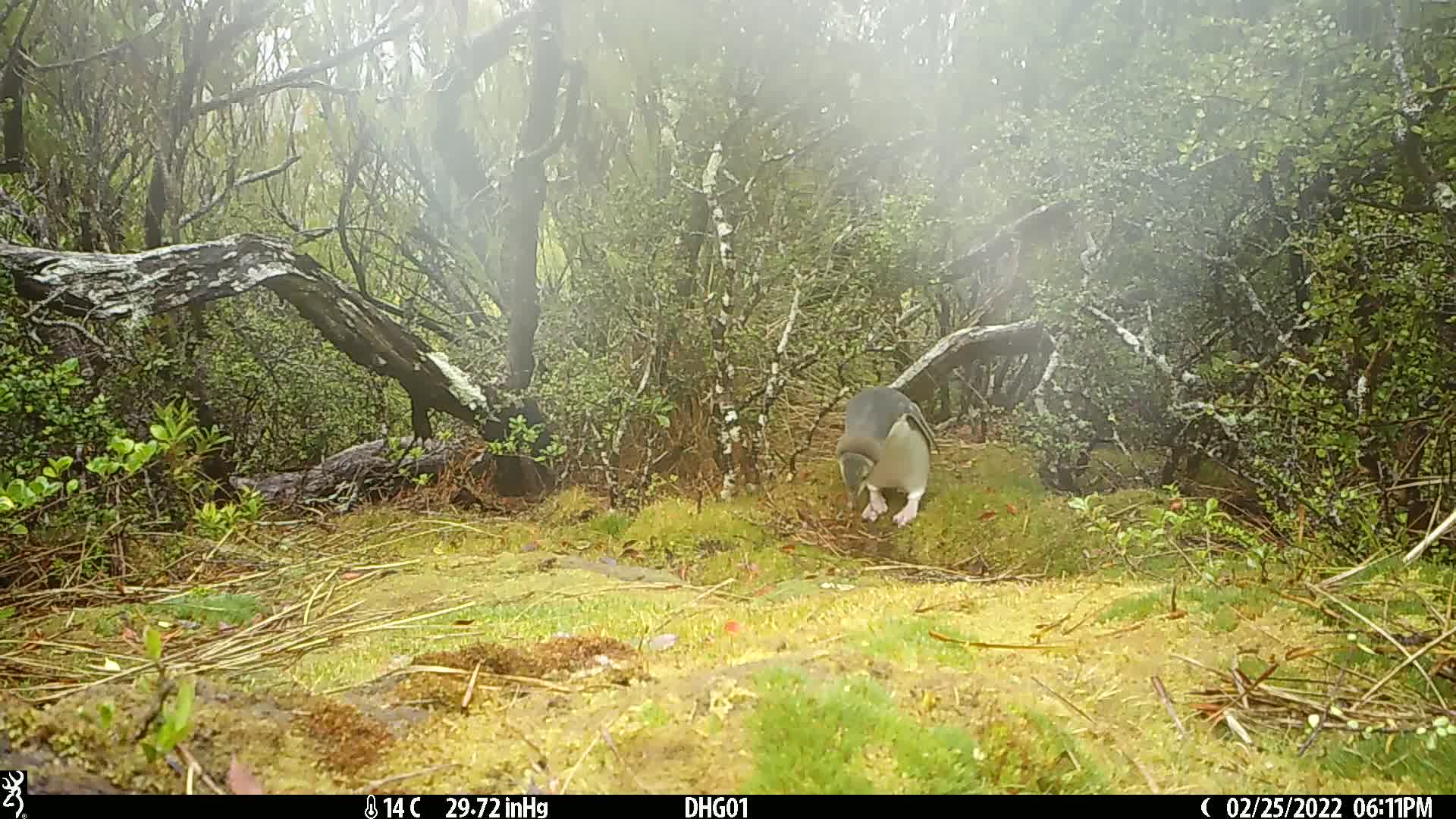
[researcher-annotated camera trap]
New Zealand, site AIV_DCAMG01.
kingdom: Animalia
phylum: Chordata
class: Aves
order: Sphenisciformes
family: Spheniscidae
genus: Megadyptes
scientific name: Megadyptes antipodes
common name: yellow-eyed penguin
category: yellow eyed penguin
Yellow eyed penguin (yellow-eyed penguin) (Megadyptes antipodes).